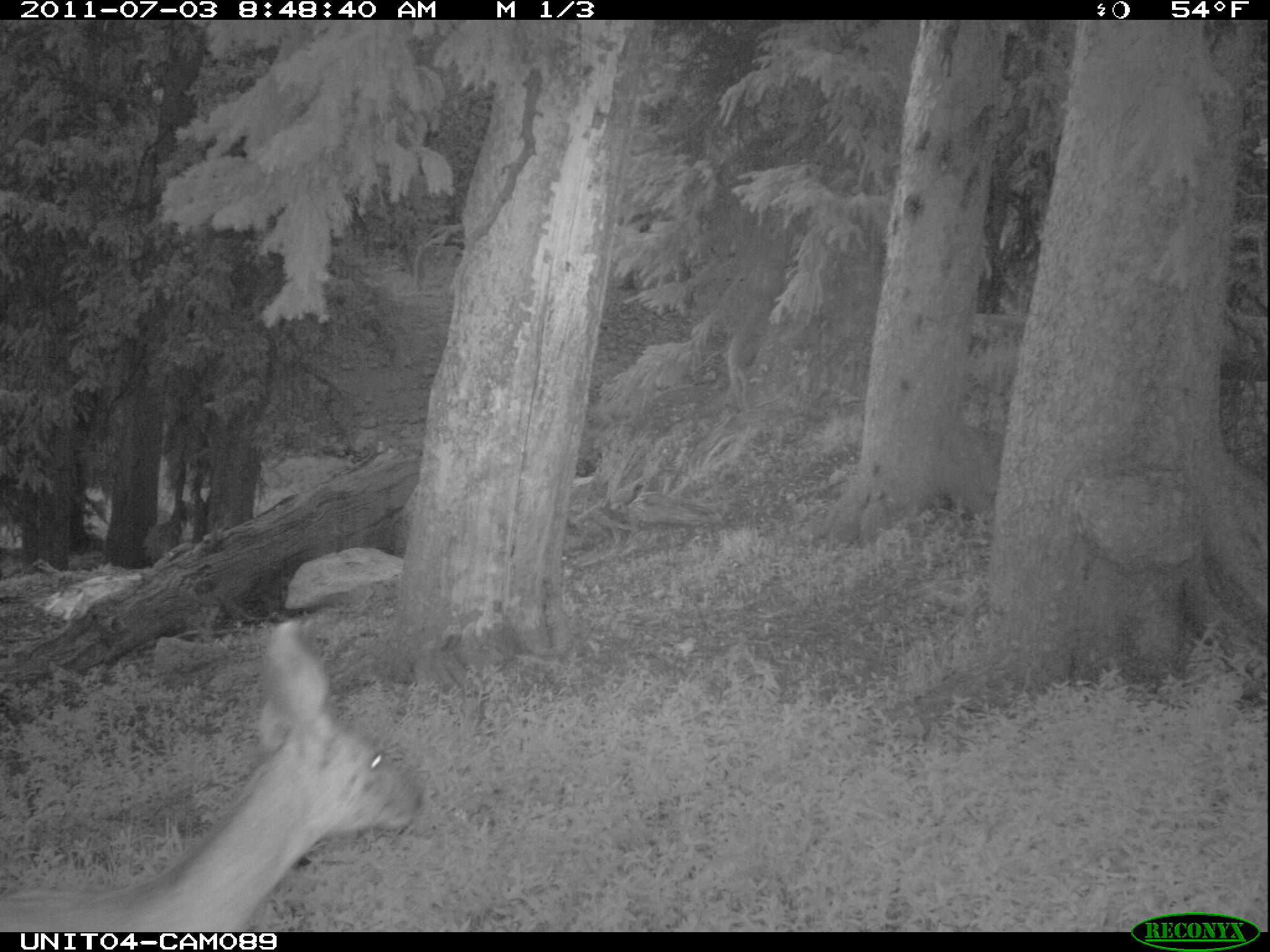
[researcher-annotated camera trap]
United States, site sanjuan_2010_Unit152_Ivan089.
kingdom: Animalia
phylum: Chordata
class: Mammalia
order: Artiodactyla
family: Cervidae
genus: Odocoileus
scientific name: Odocoileus hemionus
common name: mule deer